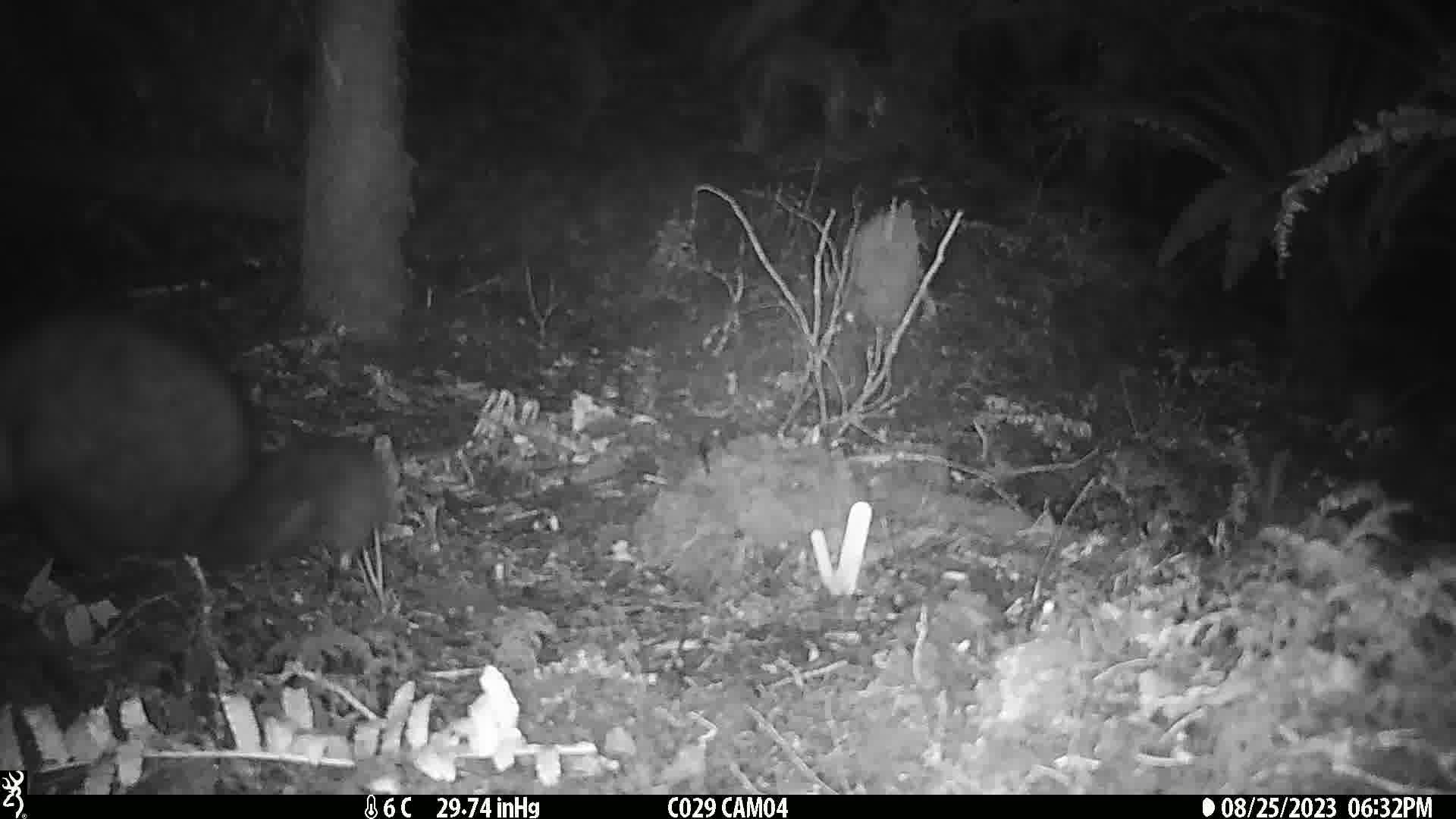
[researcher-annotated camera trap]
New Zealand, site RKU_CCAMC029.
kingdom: Animalia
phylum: Chordata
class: Mammalia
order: Diprotodontia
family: Phalangeridae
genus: Trichosurus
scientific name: Trichosurus vulpecula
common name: common brushtail possum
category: possum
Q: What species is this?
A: Possum (common brushtail possum) (Trichosurus vulpecula).